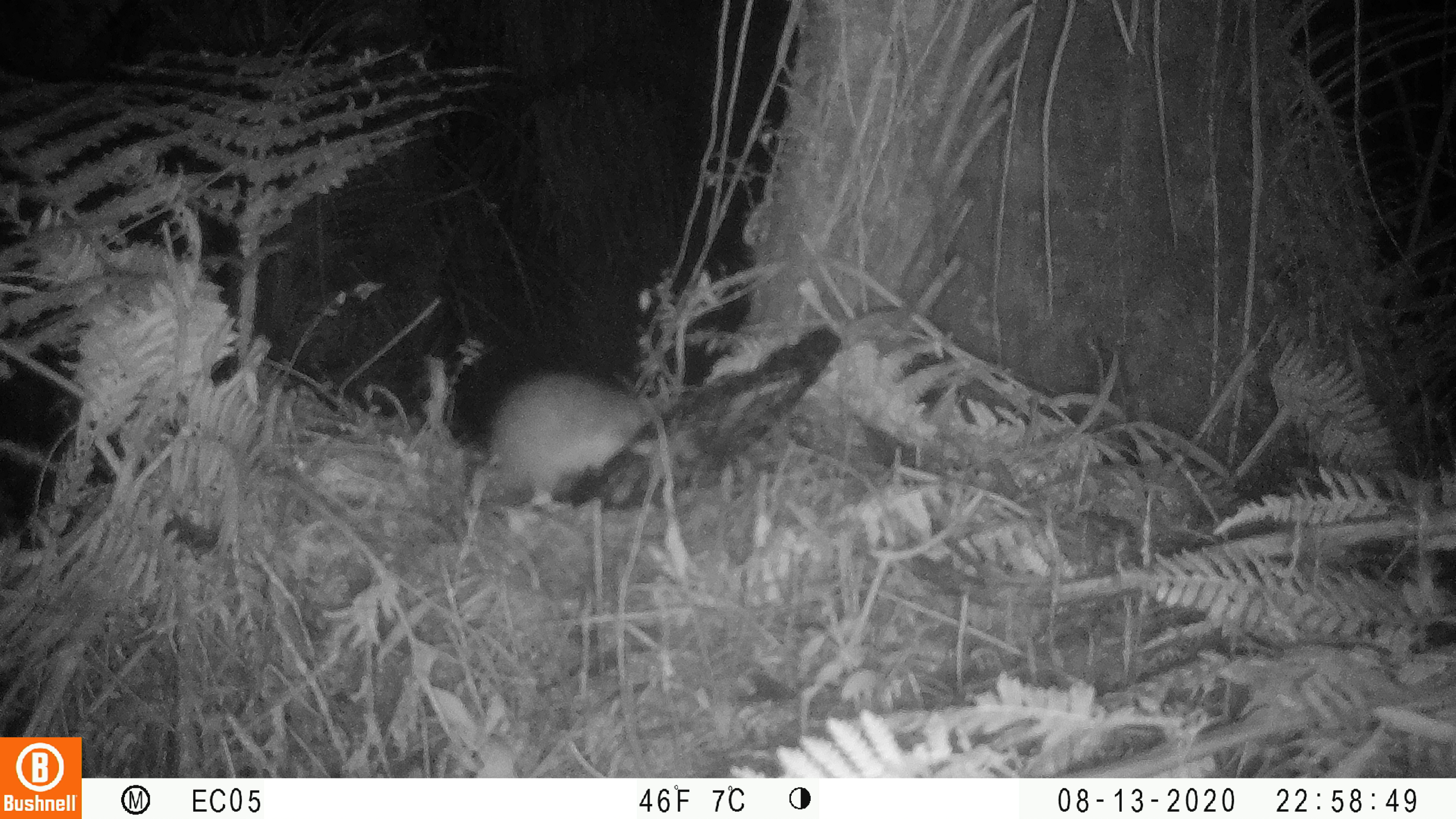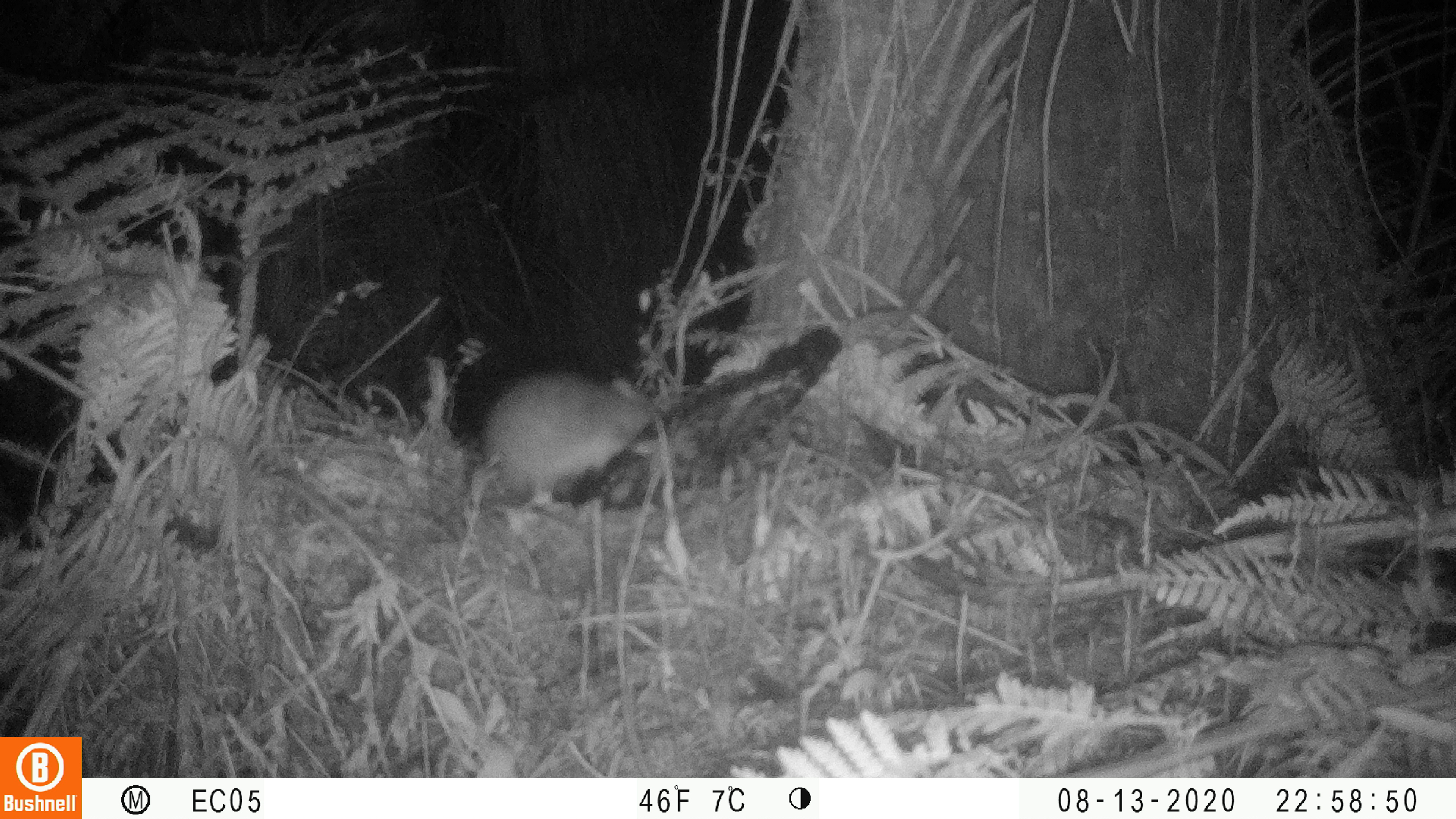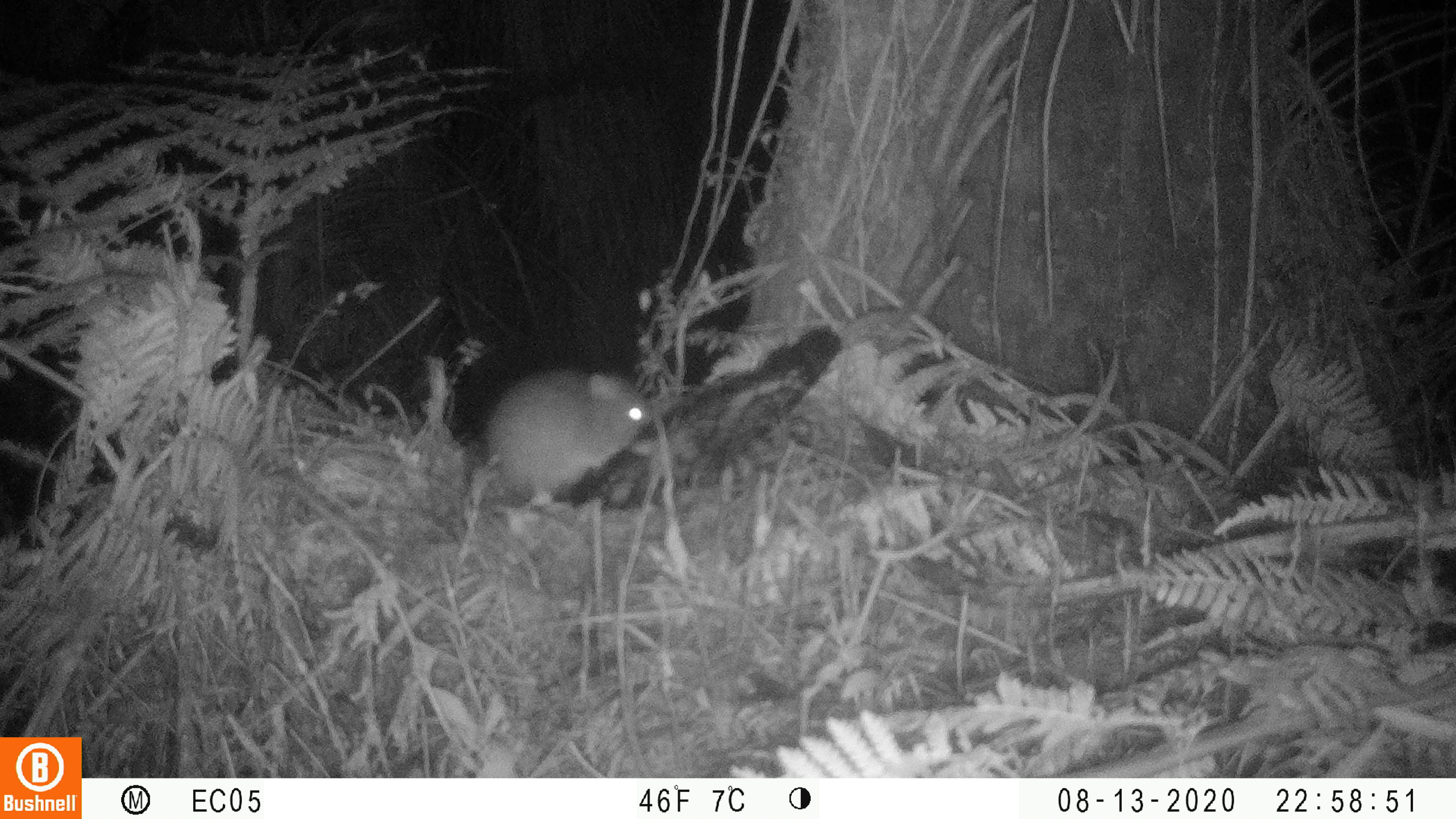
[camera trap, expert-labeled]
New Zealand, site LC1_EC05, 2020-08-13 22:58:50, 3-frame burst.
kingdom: Animalia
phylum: Chordata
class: Mammalia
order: Rodentia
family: Muridae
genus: Rattus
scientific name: Rattus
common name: rat